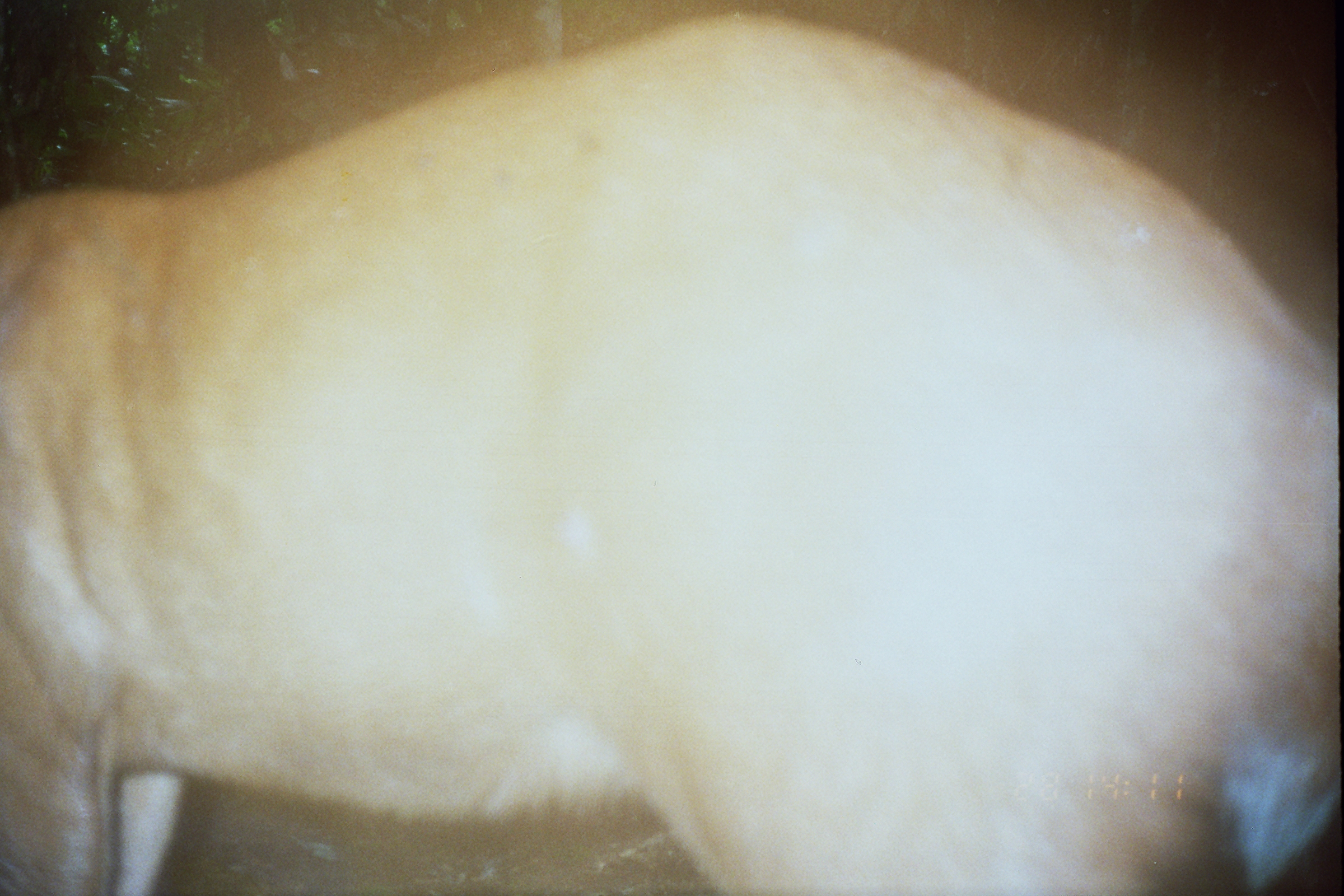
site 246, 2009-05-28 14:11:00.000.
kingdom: Animalia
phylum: Chordata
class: Mammalia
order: Artiodactyla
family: Cervidae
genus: Mazama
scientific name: Mazama americana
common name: red brocket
Mazama americana (red brocket).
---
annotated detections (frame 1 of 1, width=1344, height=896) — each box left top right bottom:
mazama americana: 1 0 1339 896